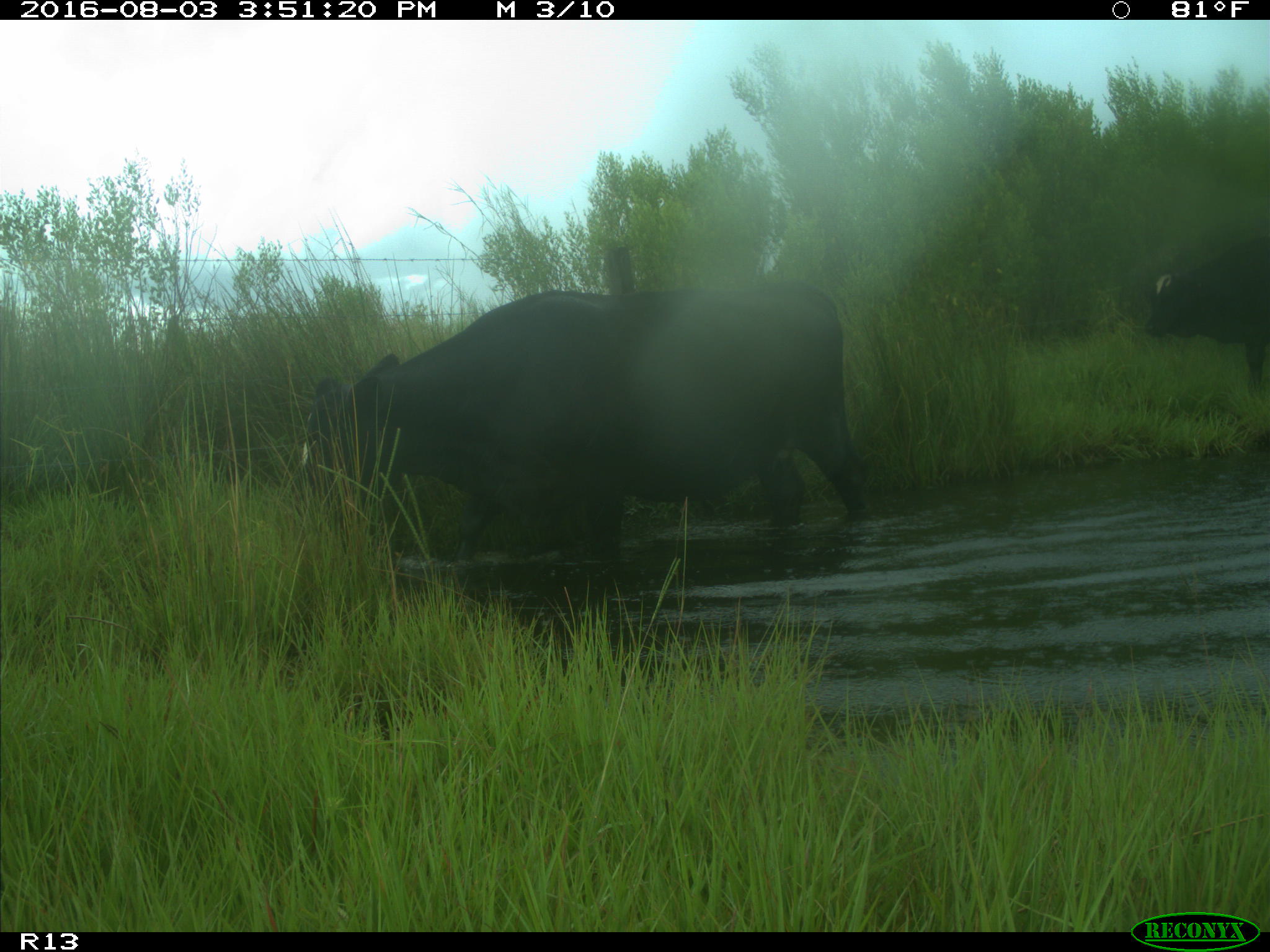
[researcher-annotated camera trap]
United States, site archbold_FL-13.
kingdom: Animalia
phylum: Chordata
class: Mammalia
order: Artiodactyla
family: Bovidae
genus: Bos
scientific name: Bos taurus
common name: domestic cow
Bos taurus (domestic cow).